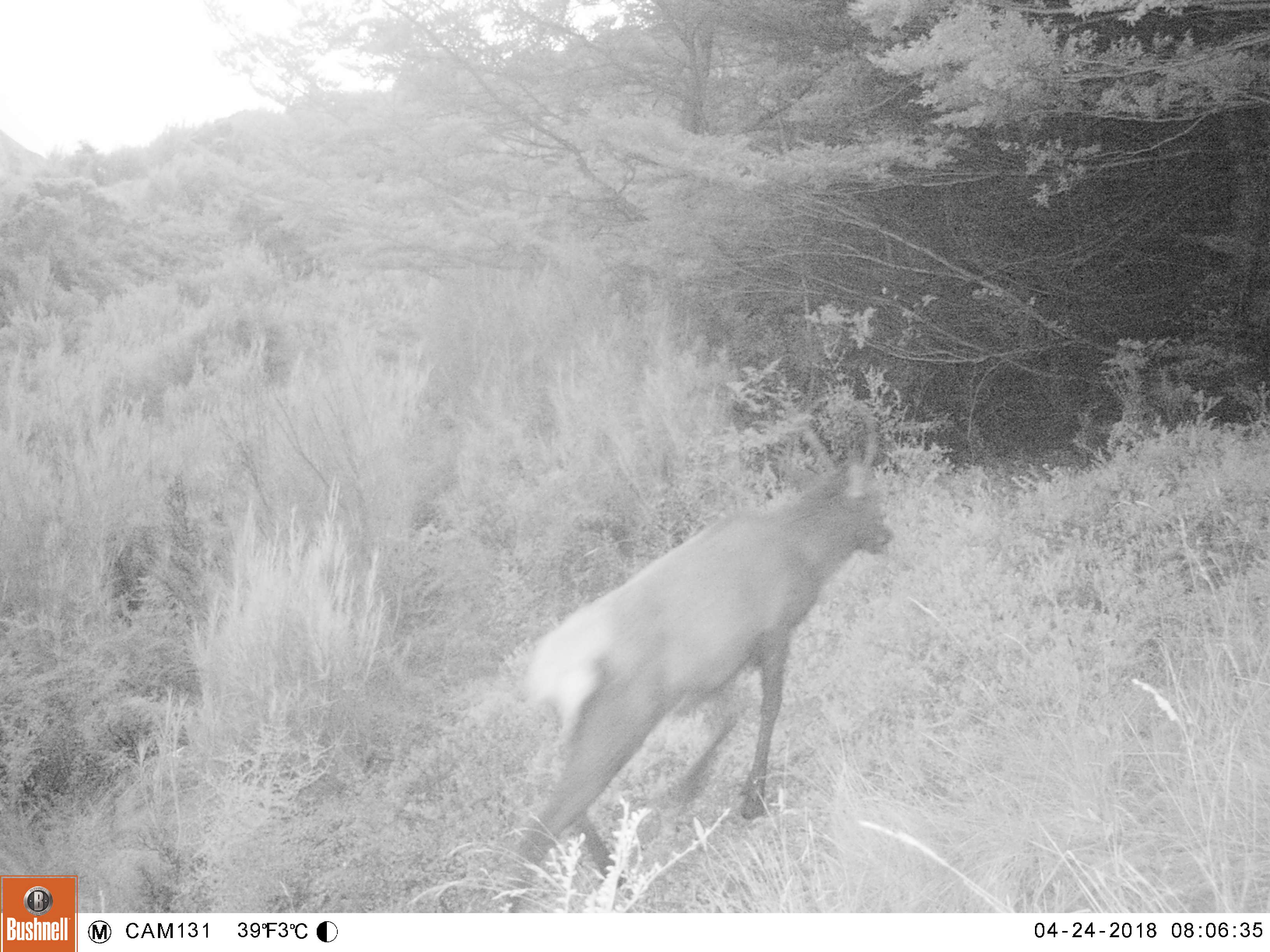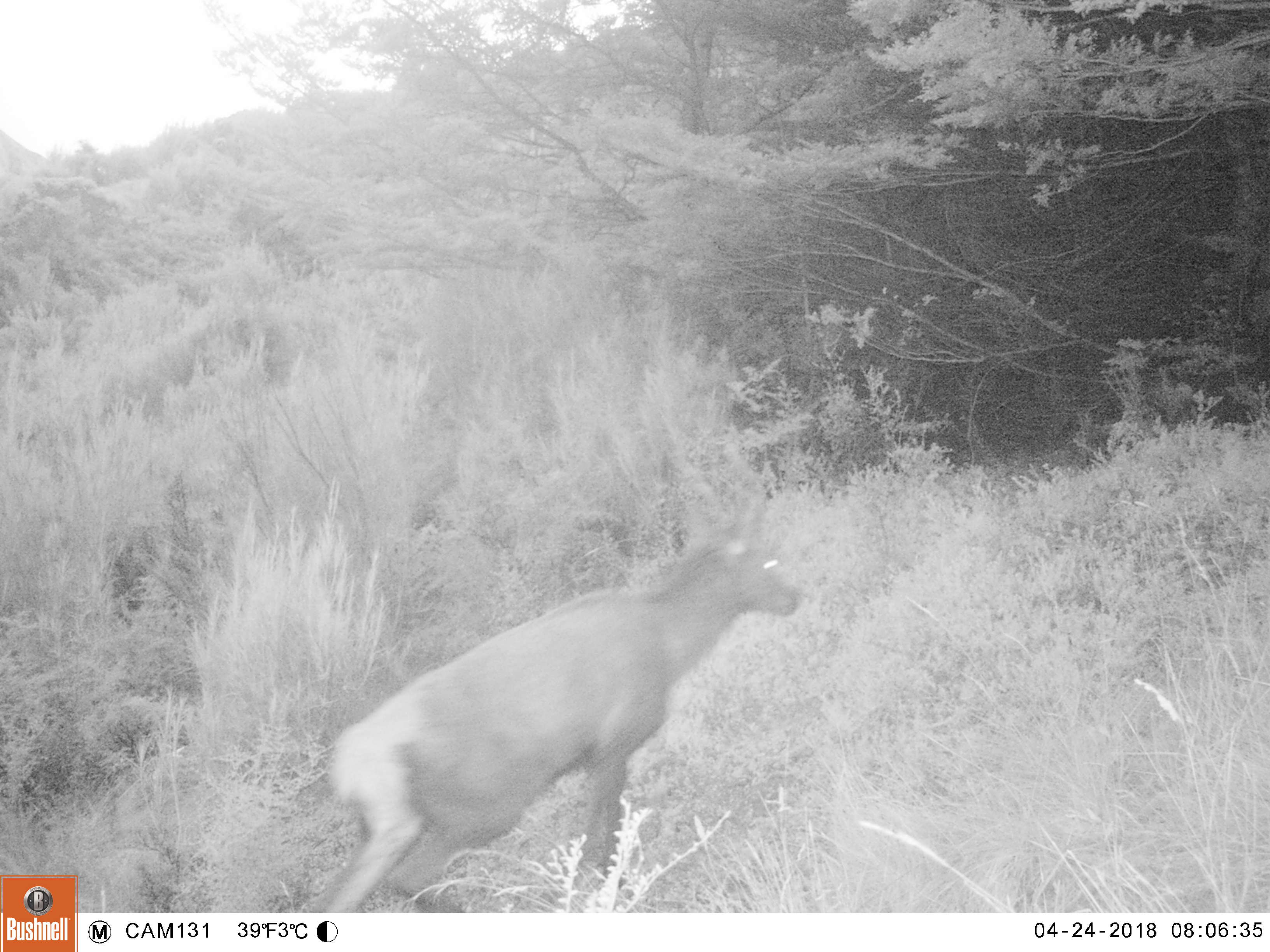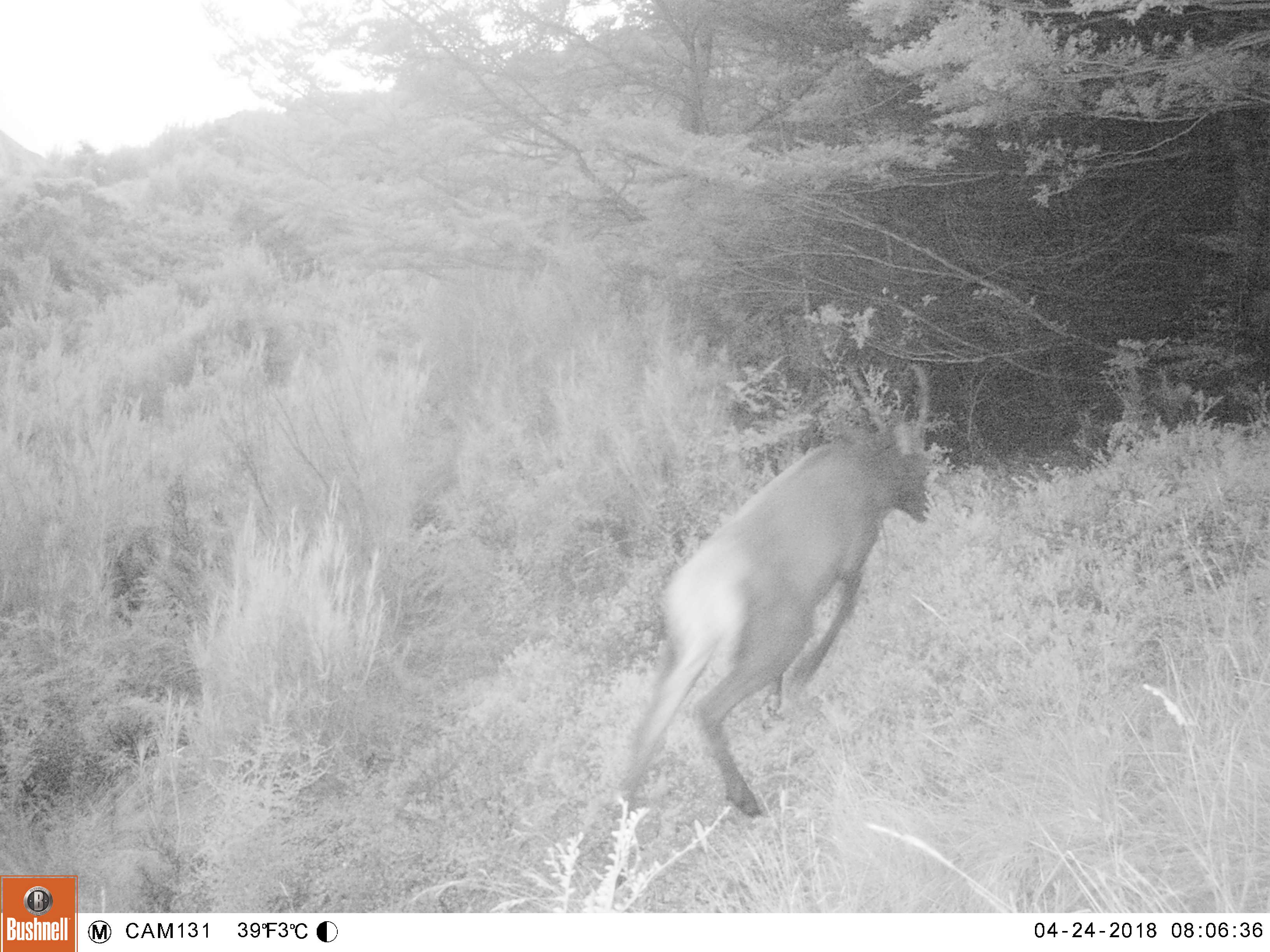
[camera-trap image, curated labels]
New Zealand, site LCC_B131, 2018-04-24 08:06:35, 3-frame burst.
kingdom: Animalia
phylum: Chordata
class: Mammalia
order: Artiodactyla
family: Cervidae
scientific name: Cervidae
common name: deer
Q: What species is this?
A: Deer (Cervidae).